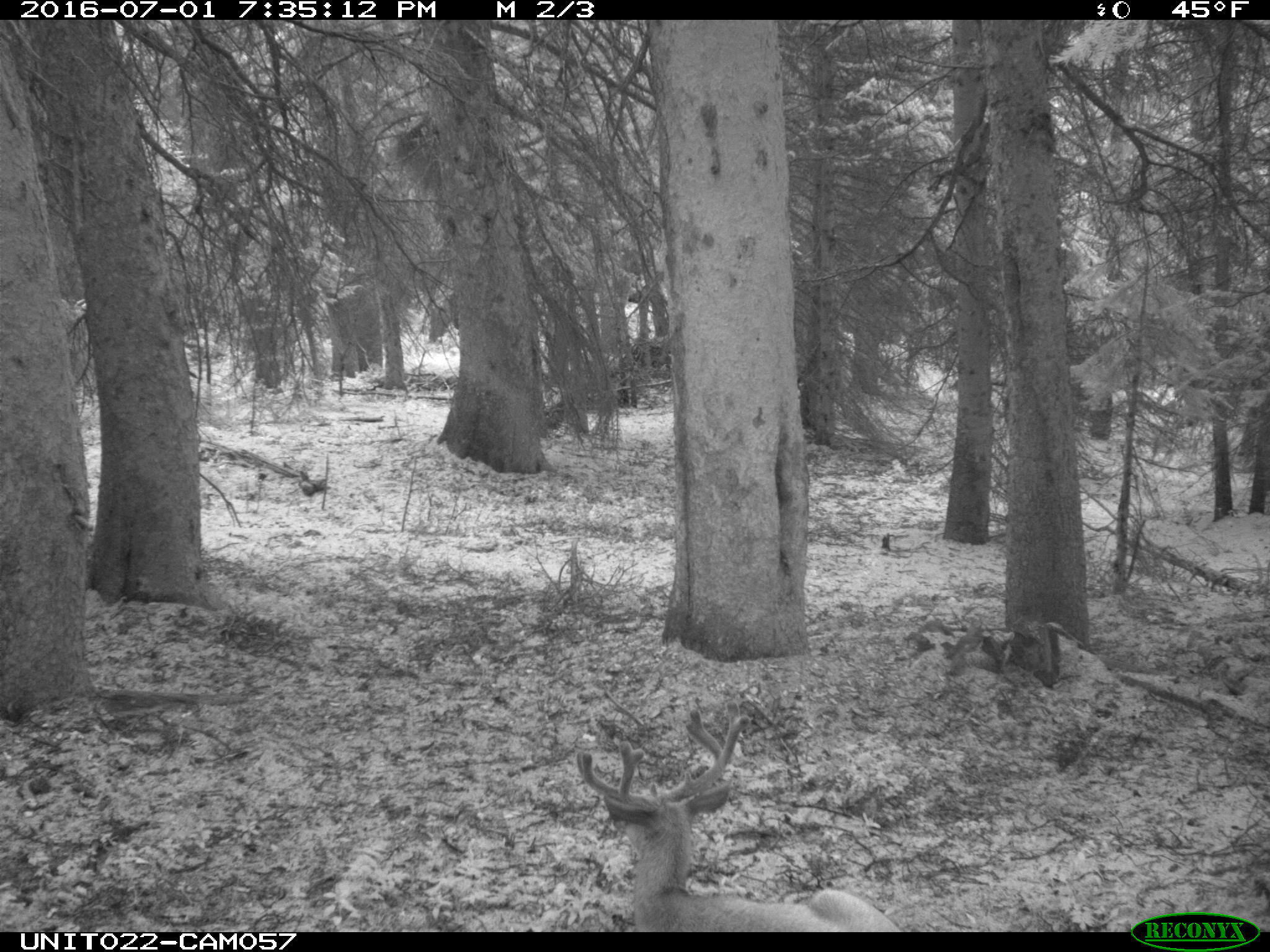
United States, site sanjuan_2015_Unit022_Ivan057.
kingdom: Animalia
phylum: Chordata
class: Mammalia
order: Artiodactyla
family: Cervidae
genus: Odocoileus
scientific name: Odocoileus hemionus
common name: mule deer